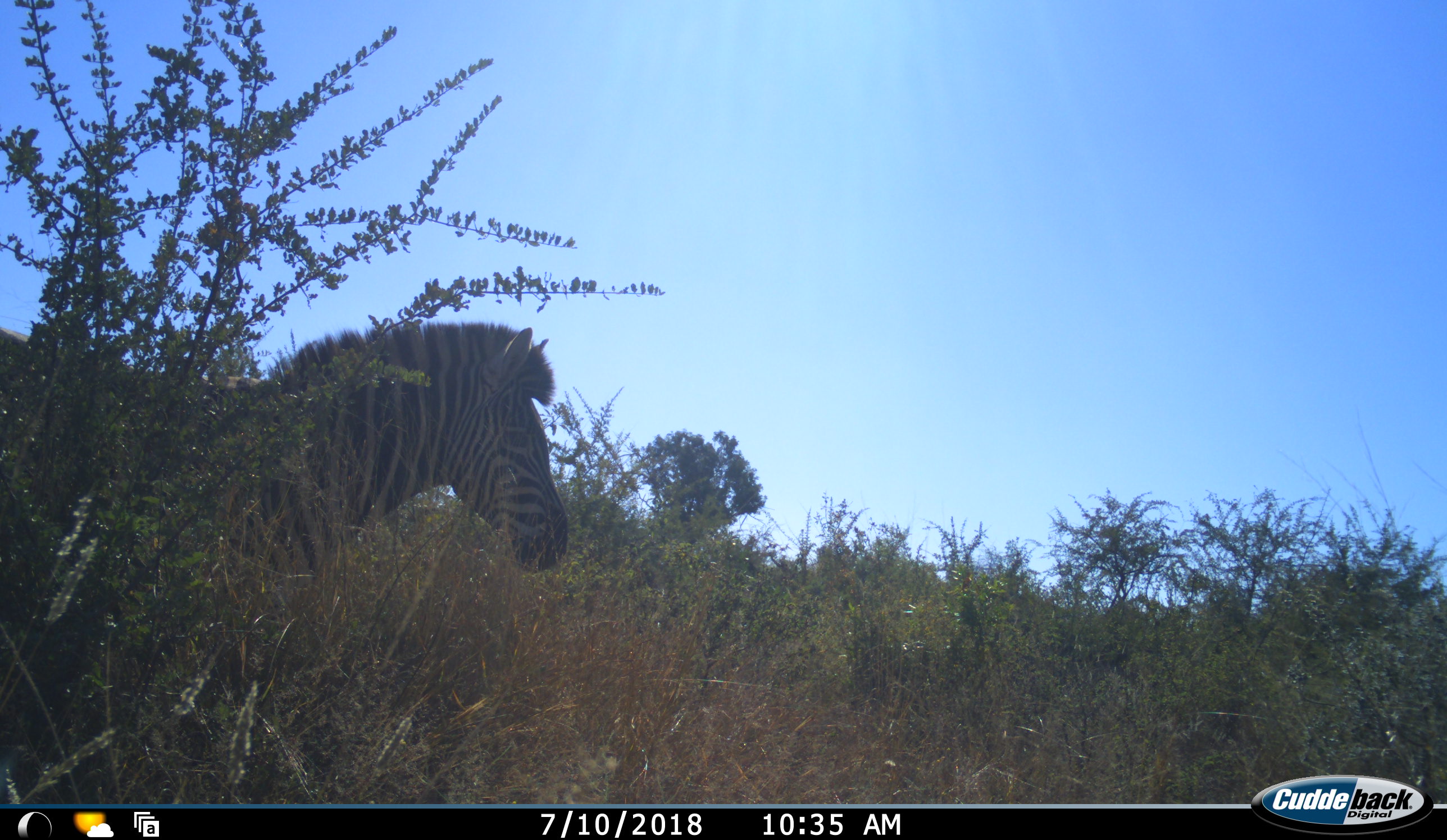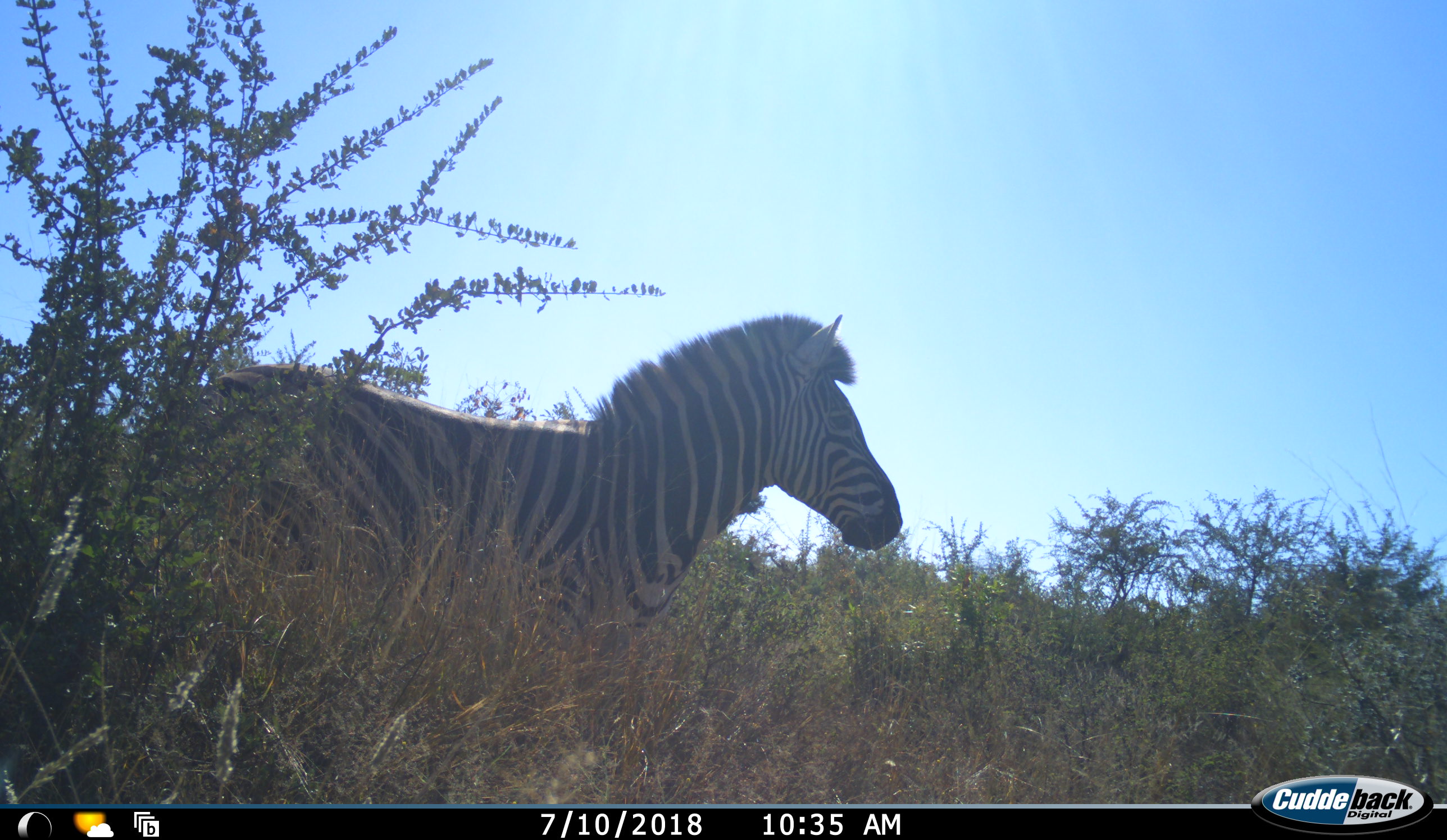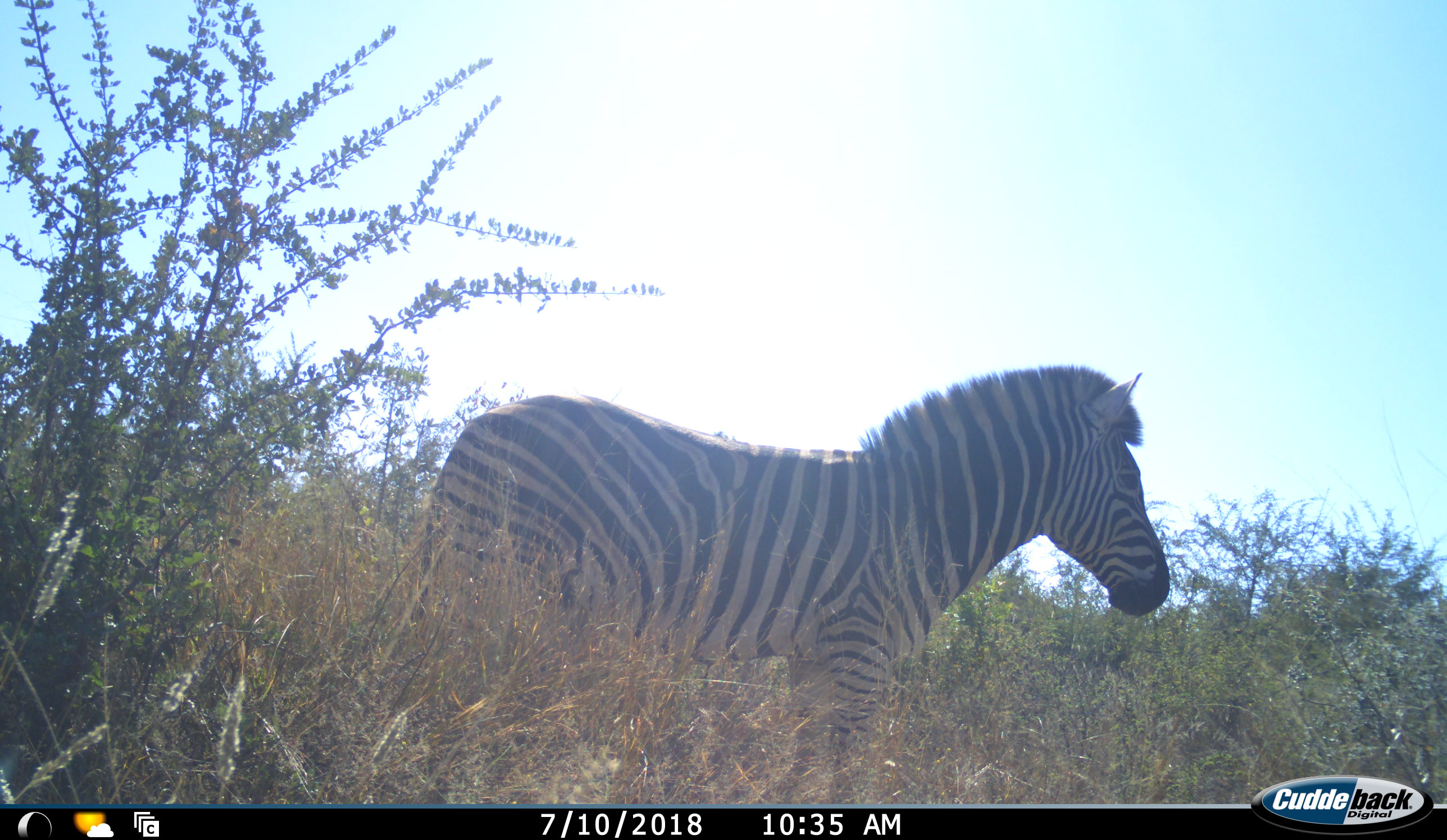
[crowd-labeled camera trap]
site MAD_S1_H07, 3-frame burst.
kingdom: Animalia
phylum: Chordata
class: Mammalia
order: Perissodactyla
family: Equidae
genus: Equus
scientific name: Equus quagga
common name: plains zebra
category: zebraplains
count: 1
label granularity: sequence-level